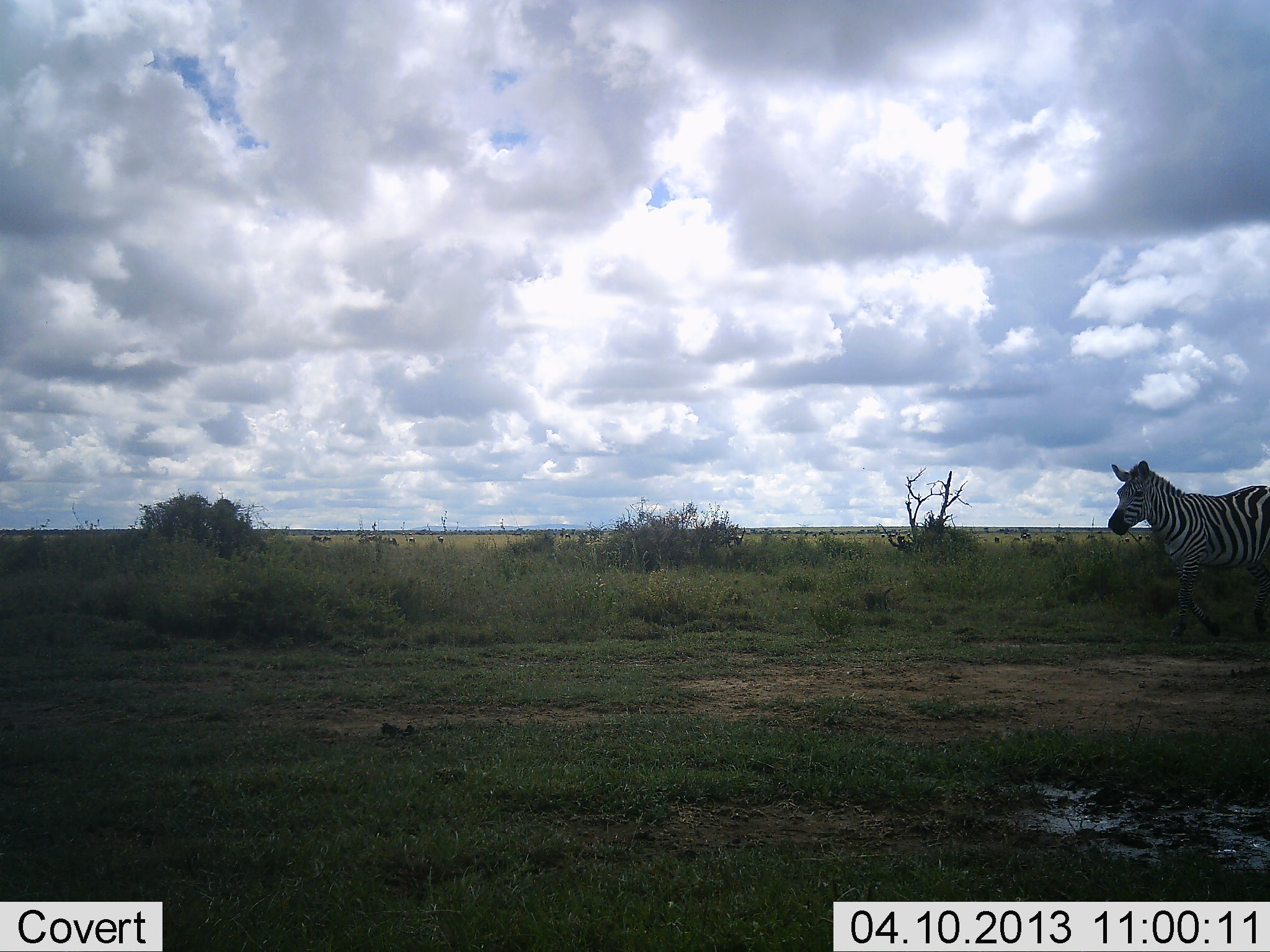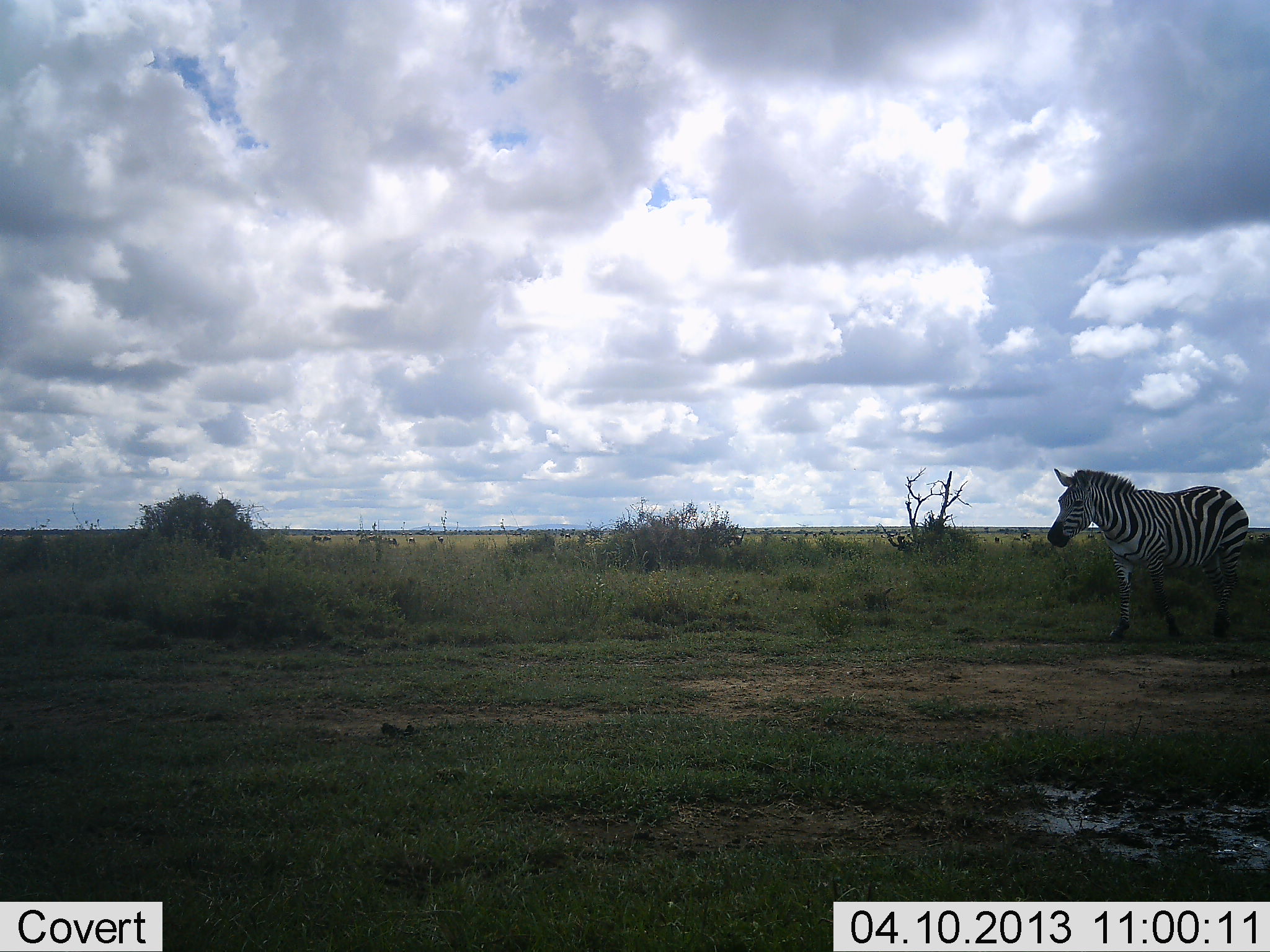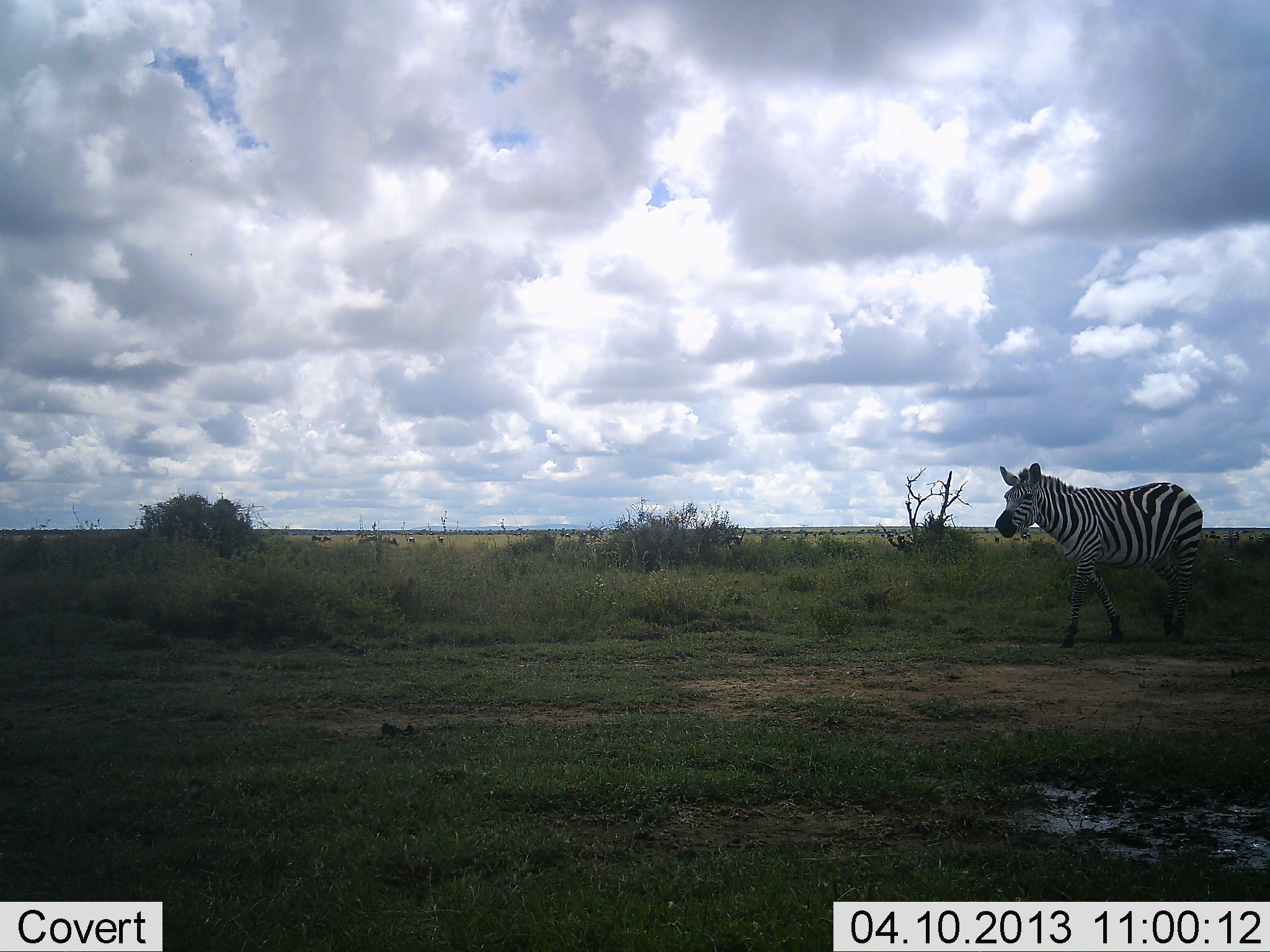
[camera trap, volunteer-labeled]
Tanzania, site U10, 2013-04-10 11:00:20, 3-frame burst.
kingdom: Animalia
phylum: Chordata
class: Mammalia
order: Perissodactyla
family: Equidae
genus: Equus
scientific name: Equus quagga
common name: plains zebra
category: zebra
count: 1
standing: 9%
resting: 0%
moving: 94%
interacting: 0%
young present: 0%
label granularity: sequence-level